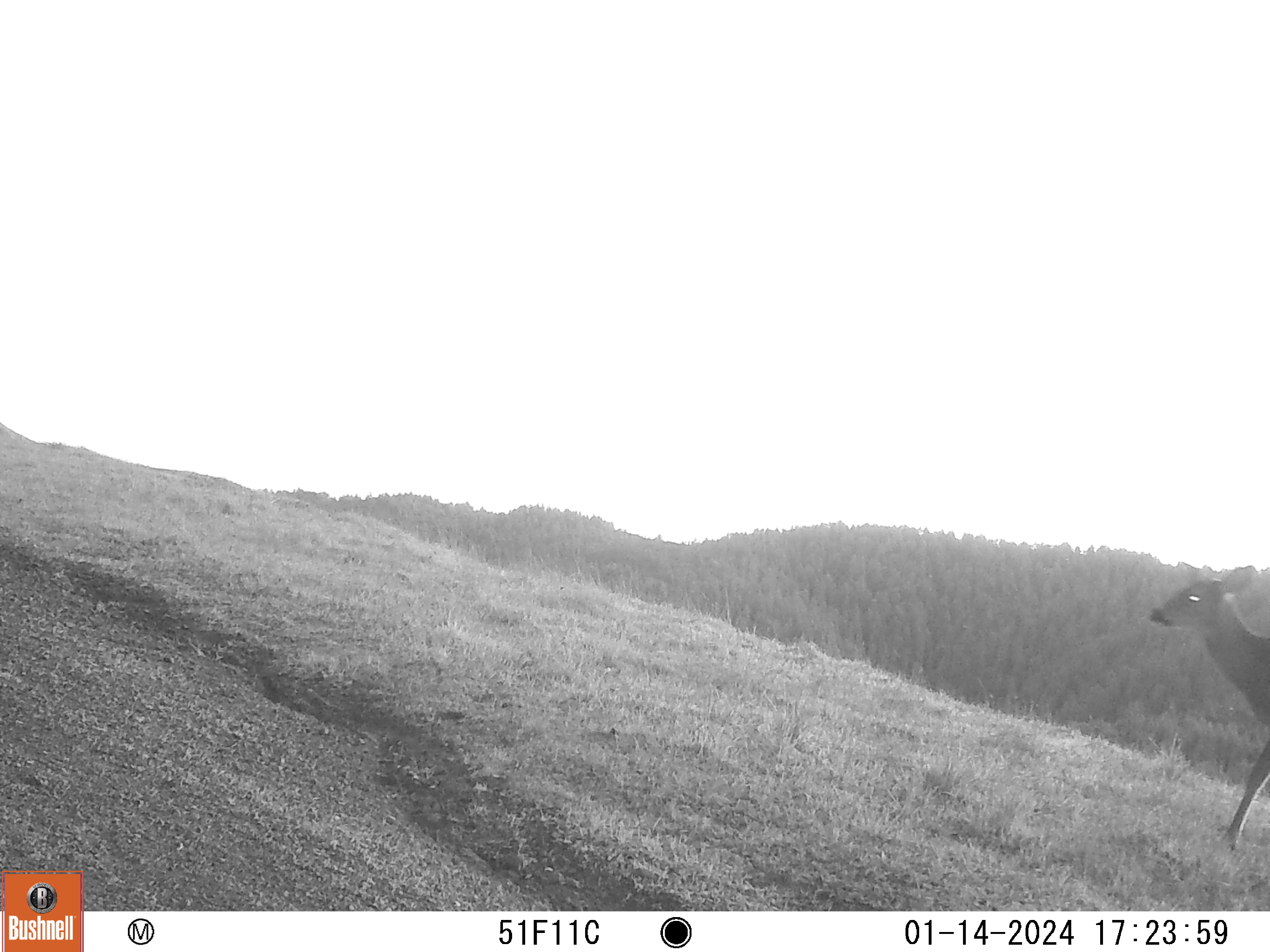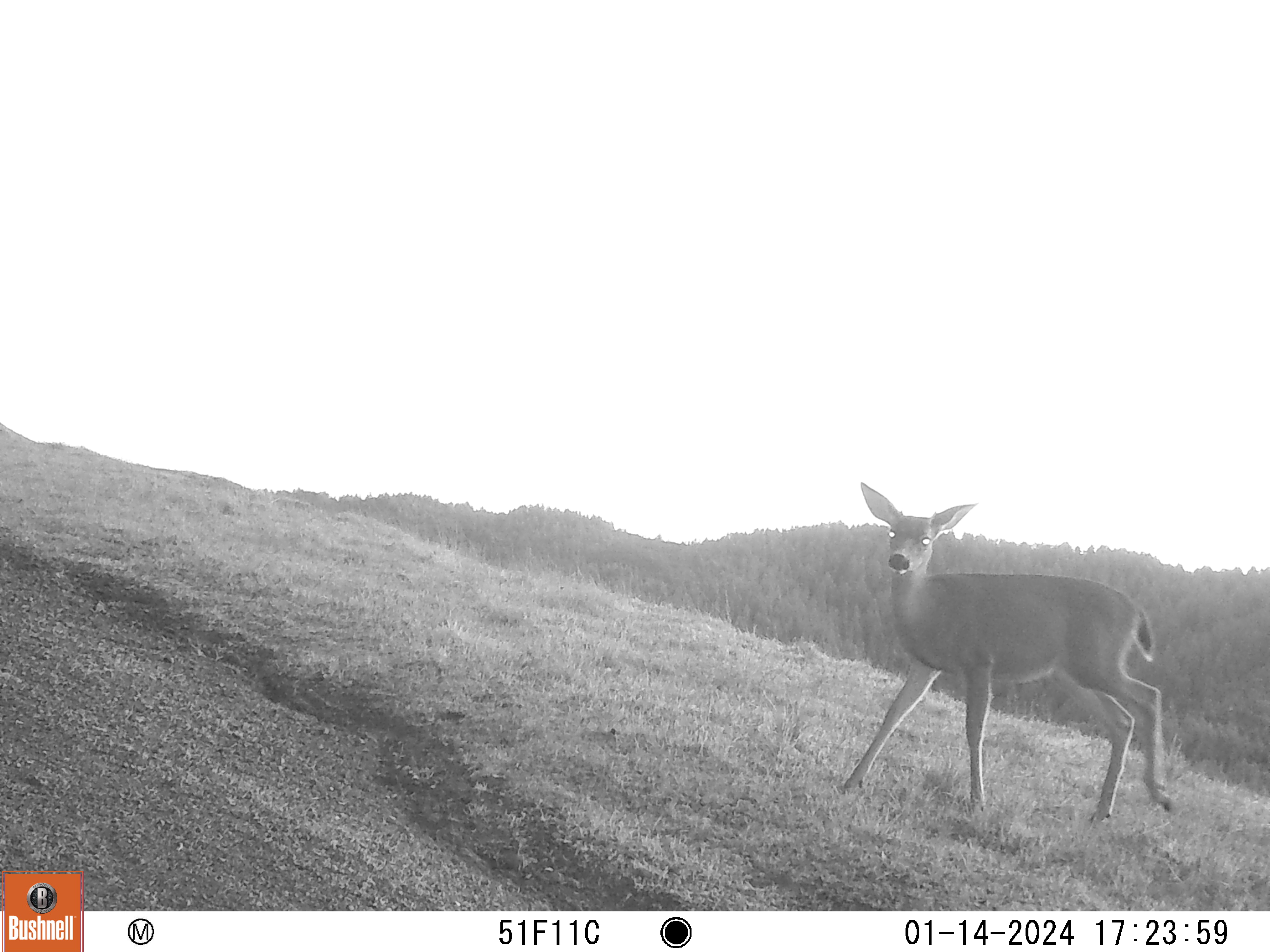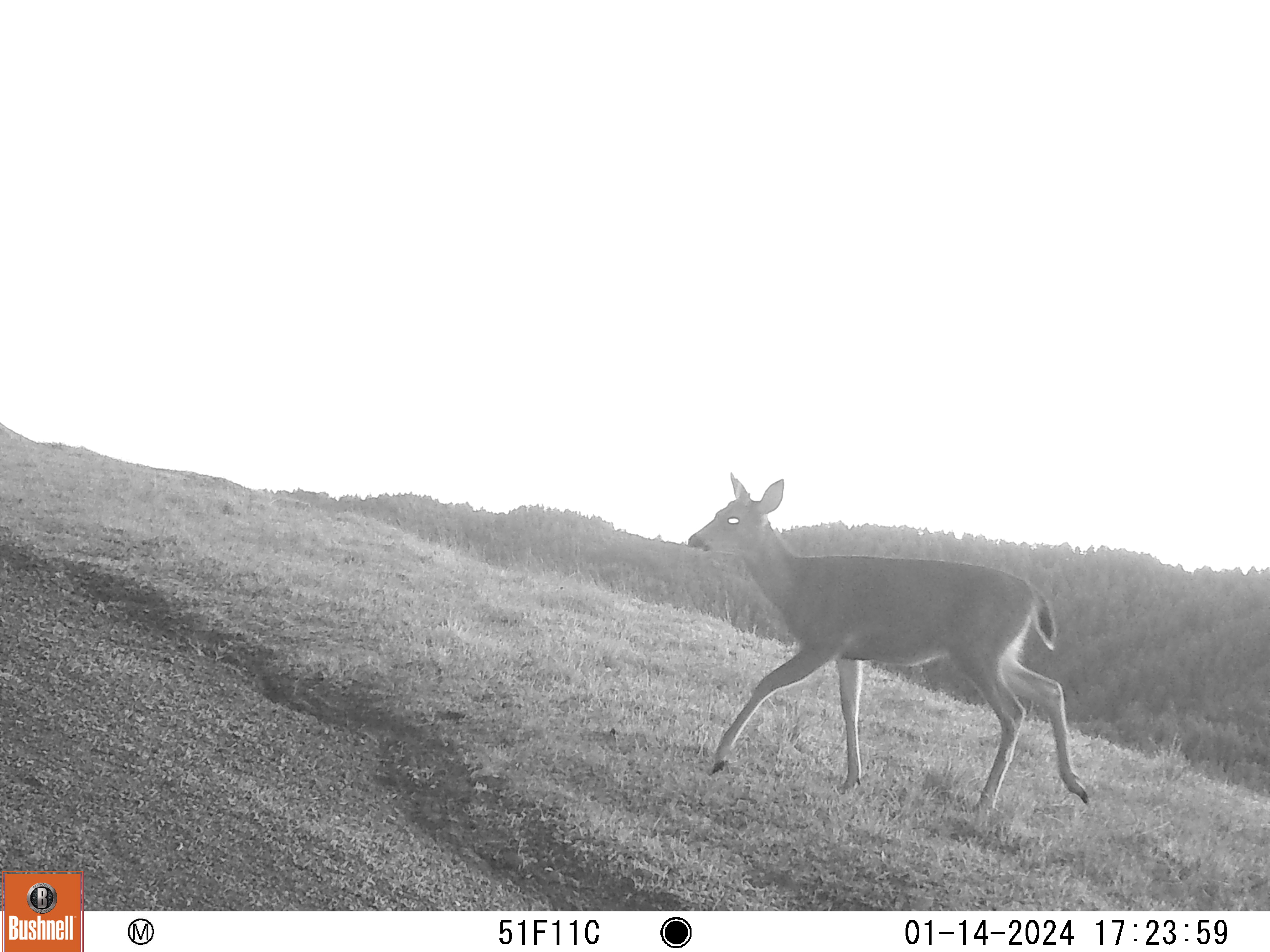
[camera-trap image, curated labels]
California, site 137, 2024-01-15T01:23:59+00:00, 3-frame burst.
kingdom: Animalia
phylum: Chordata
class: Mammalia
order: Artiodactyla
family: Cervidae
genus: Odocoileus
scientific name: Odocoileus hemionus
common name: mule deer